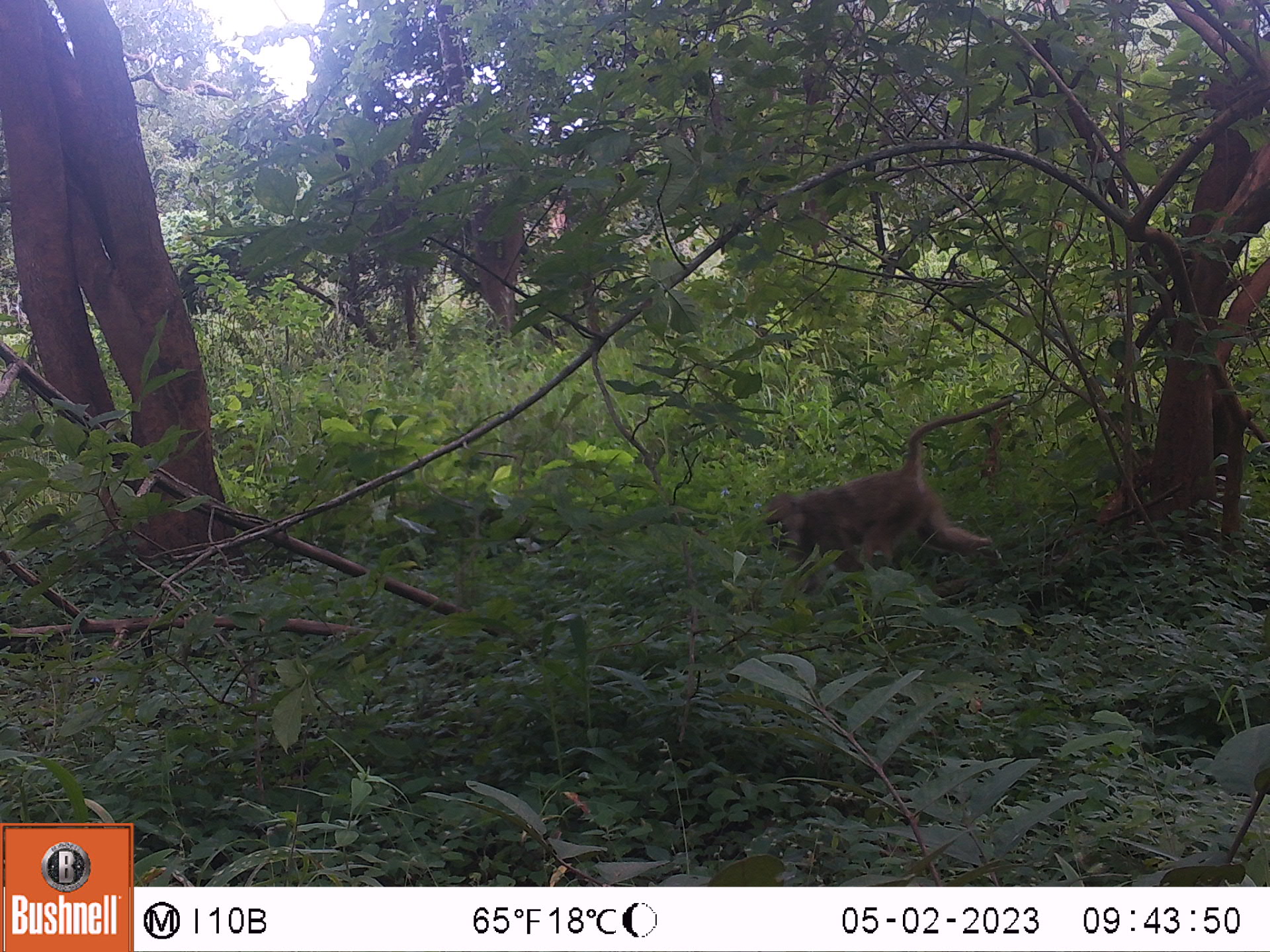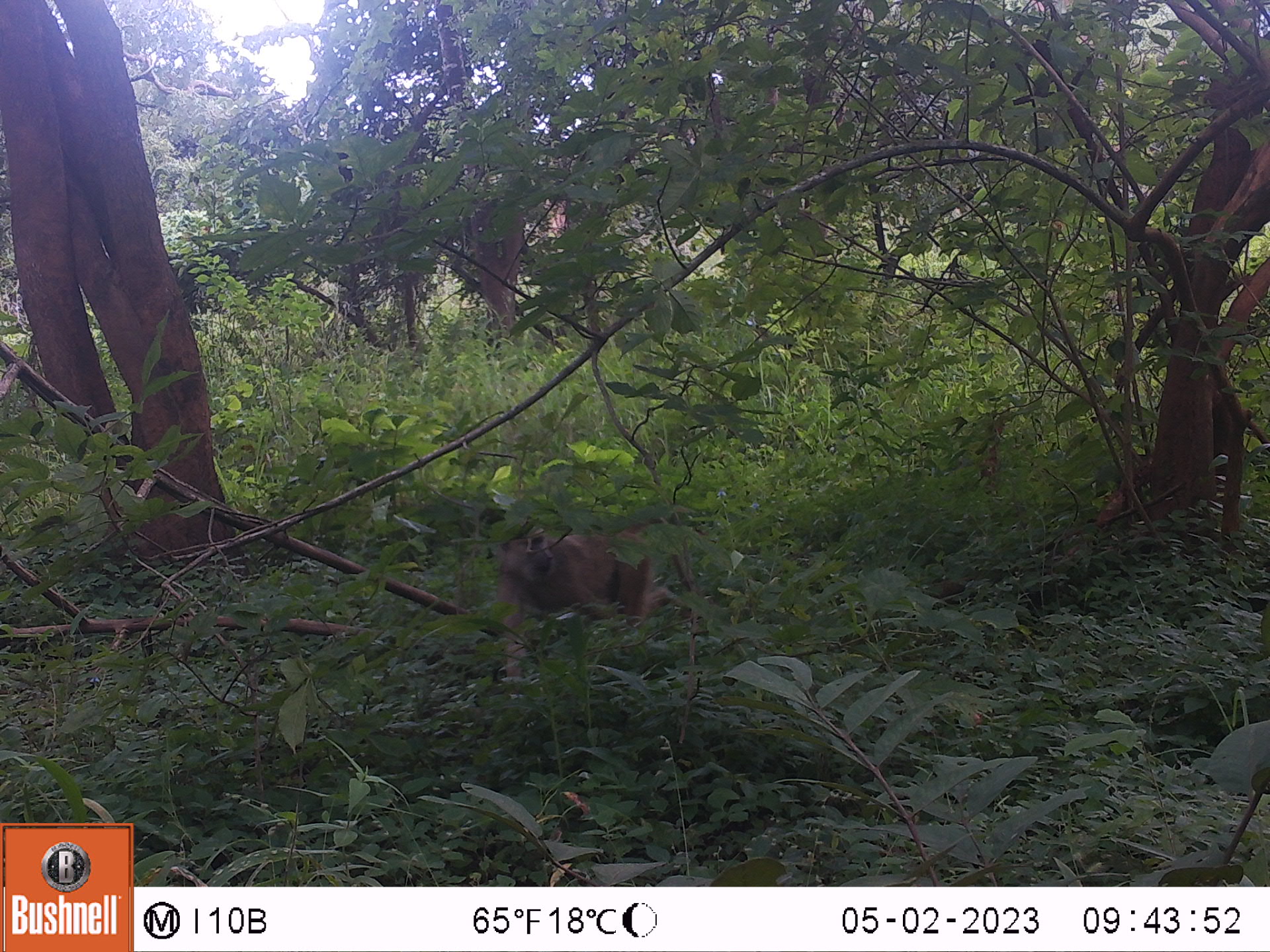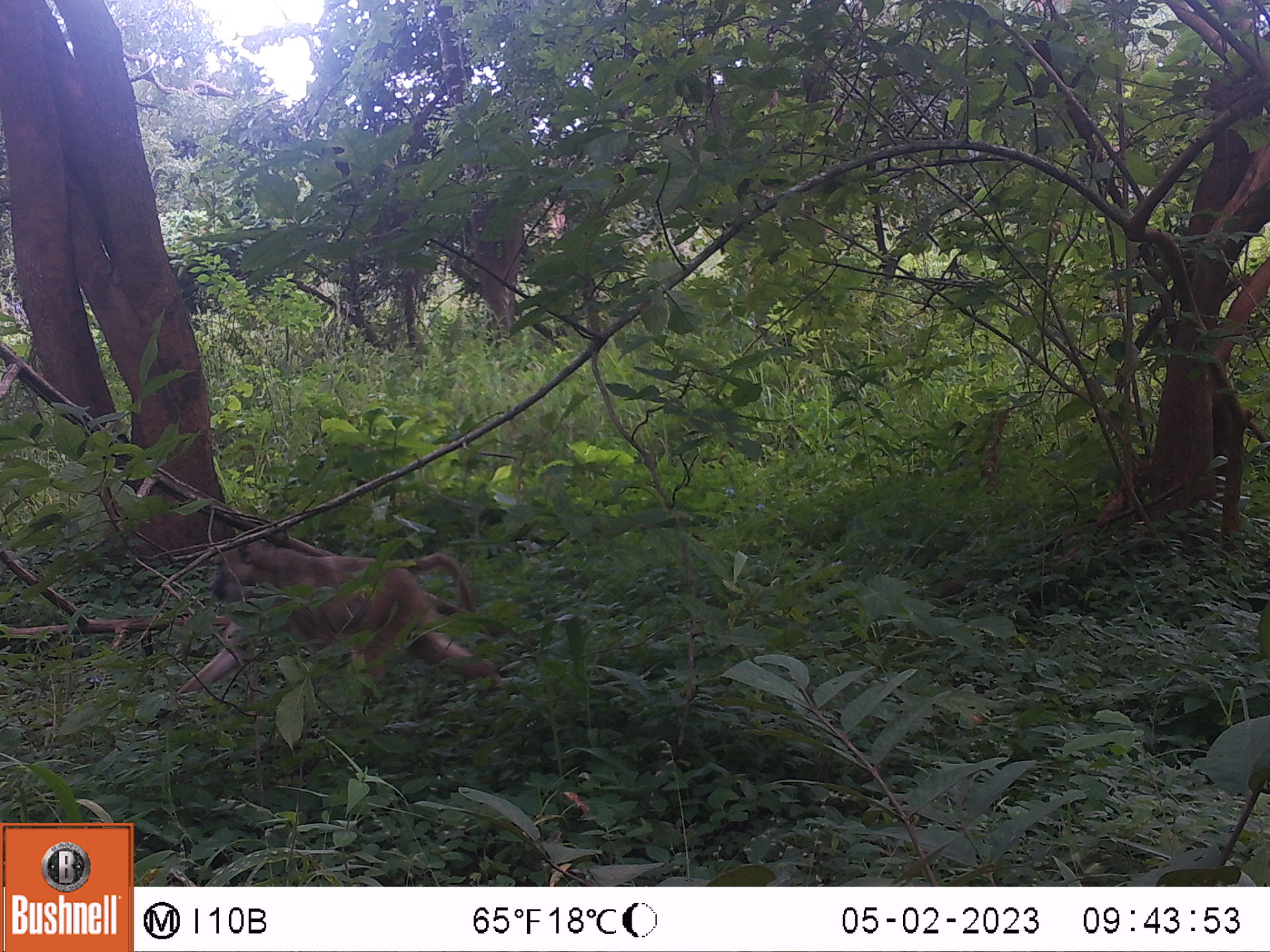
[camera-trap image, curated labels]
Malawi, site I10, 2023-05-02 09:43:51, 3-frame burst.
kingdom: Animalia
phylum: Chordata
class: Mammalia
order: Primates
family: Cercopithecidae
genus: Papio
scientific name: Papio cynocephalus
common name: yellow baboon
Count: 1.